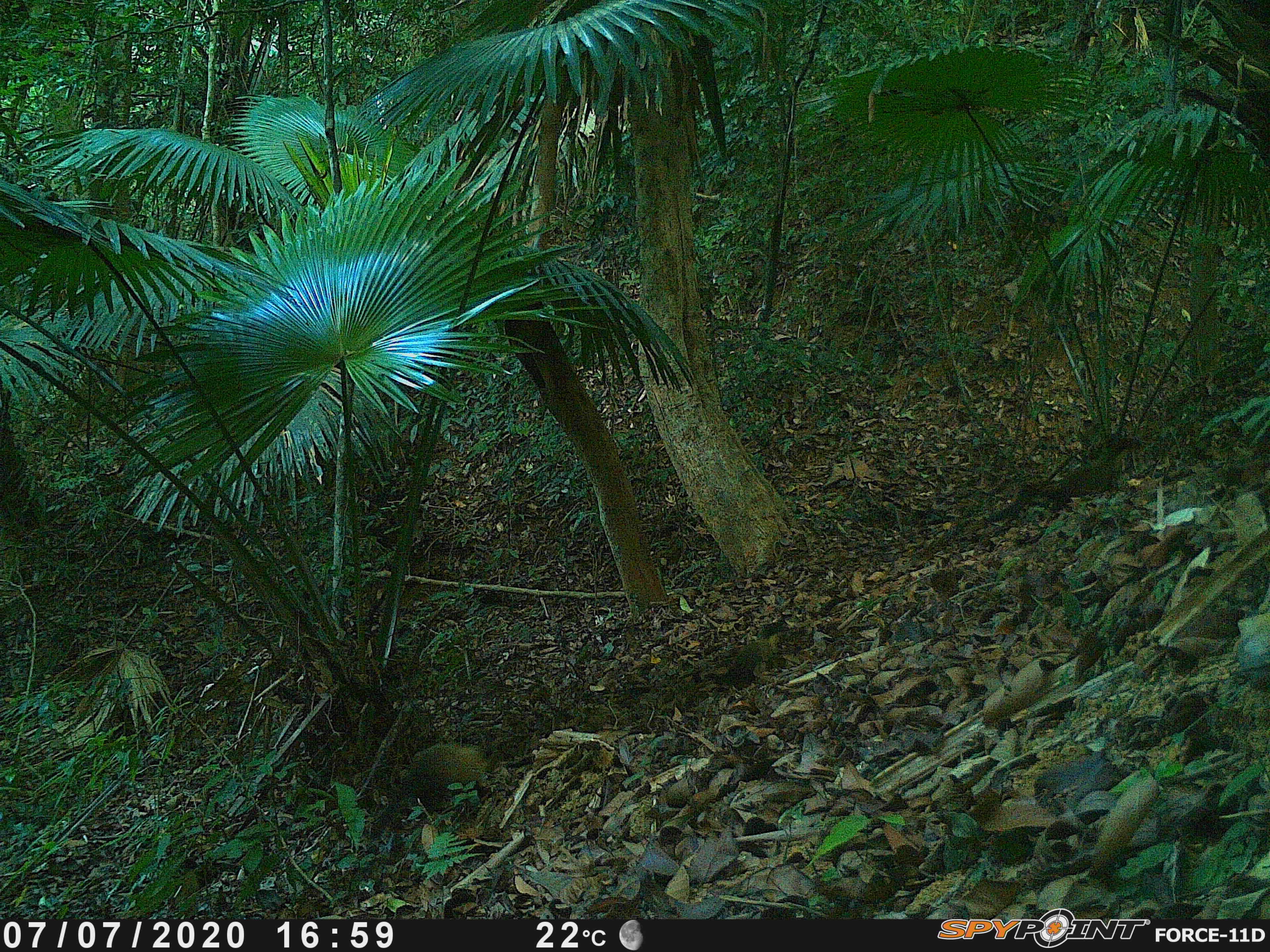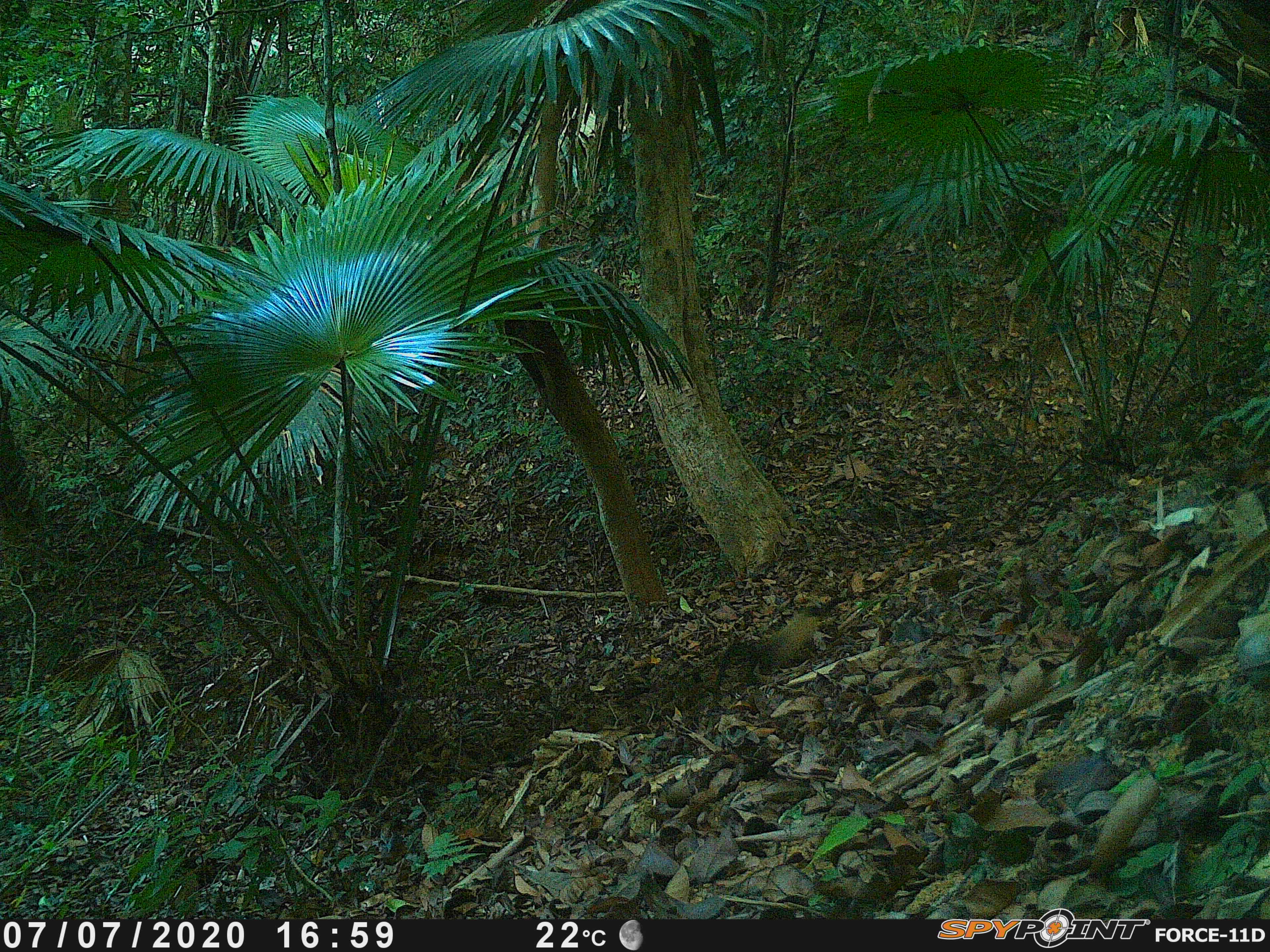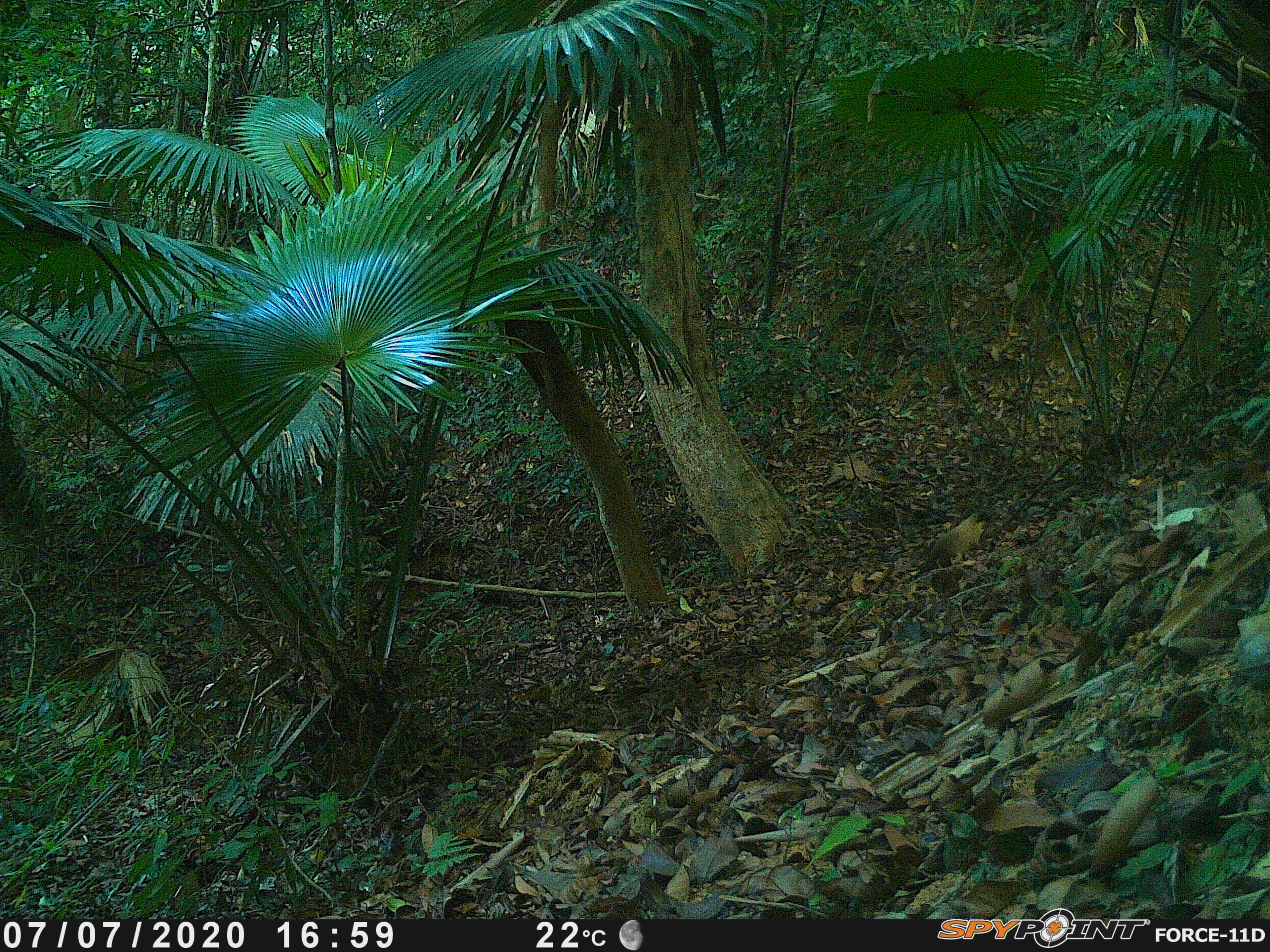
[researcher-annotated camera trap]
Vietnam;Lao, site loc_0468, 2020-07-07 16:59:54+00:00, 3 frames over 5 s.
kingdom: Animalia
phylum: Chordata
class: Mammalia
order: Carnivora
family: Mustelidae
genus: Martes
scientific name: Martes flavigula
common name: yellow-throated marten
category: yellow throated marten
Yellow throated marten (yellow-throated marten) (Martes flavigula). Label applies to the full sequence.